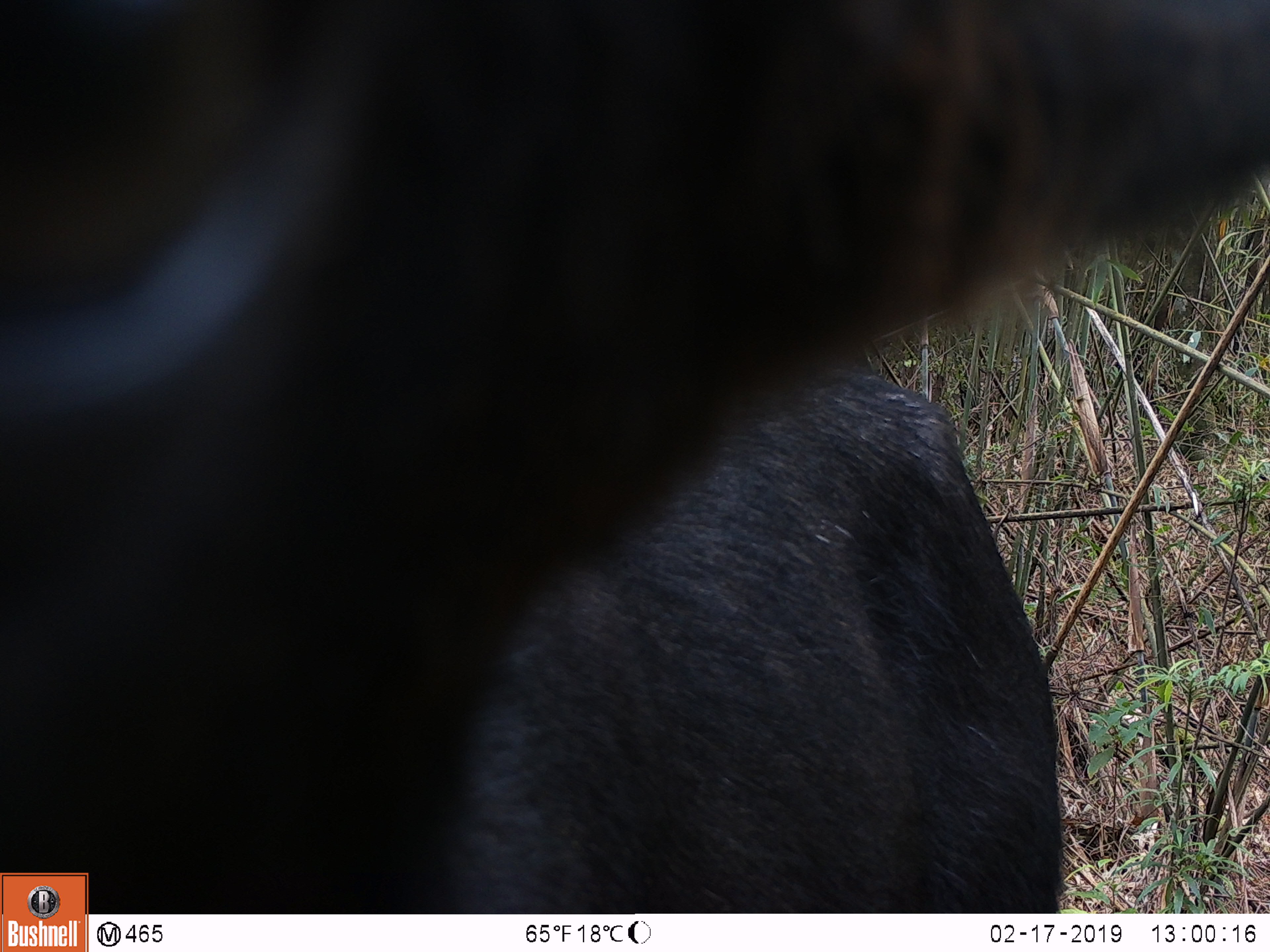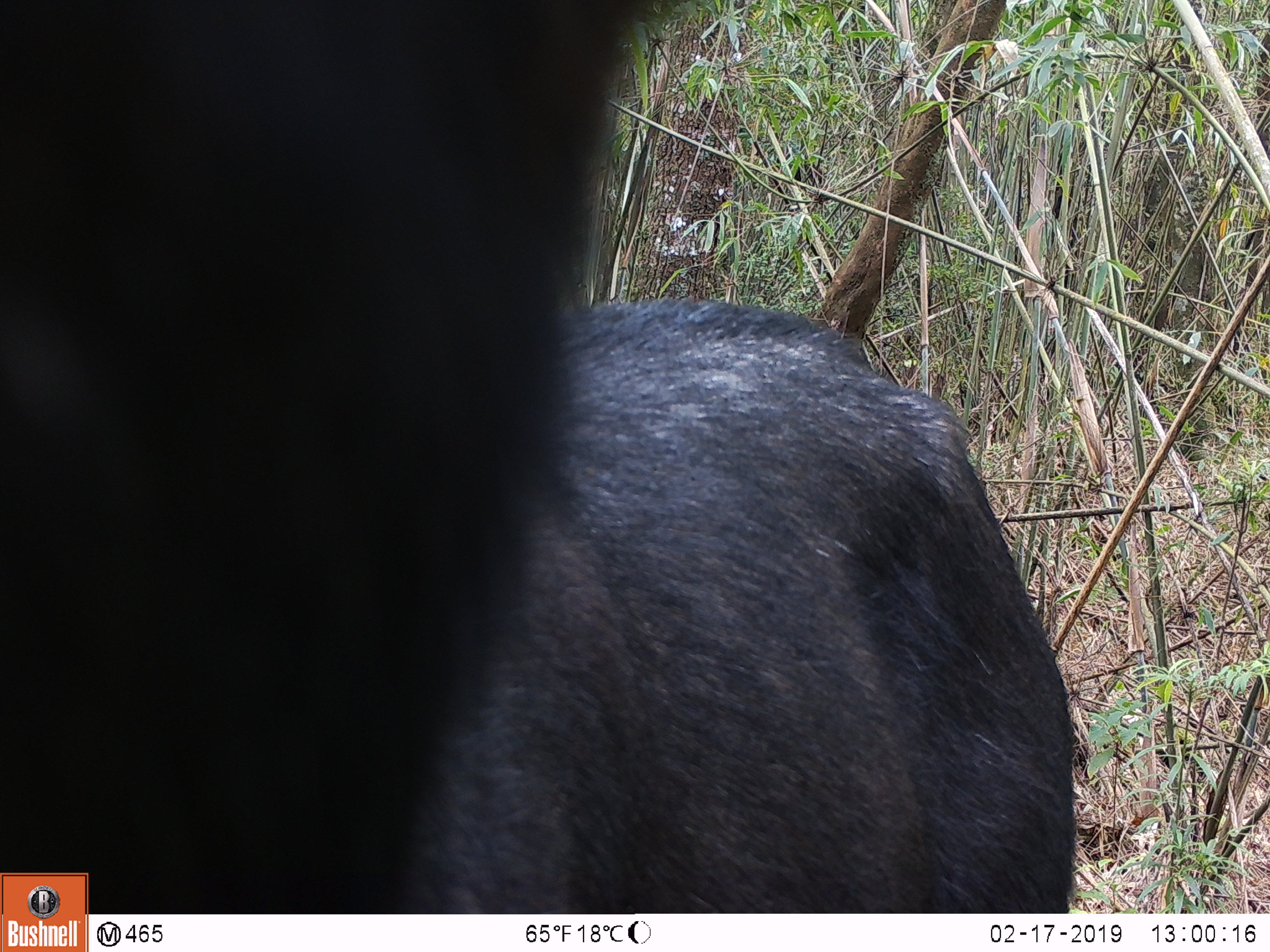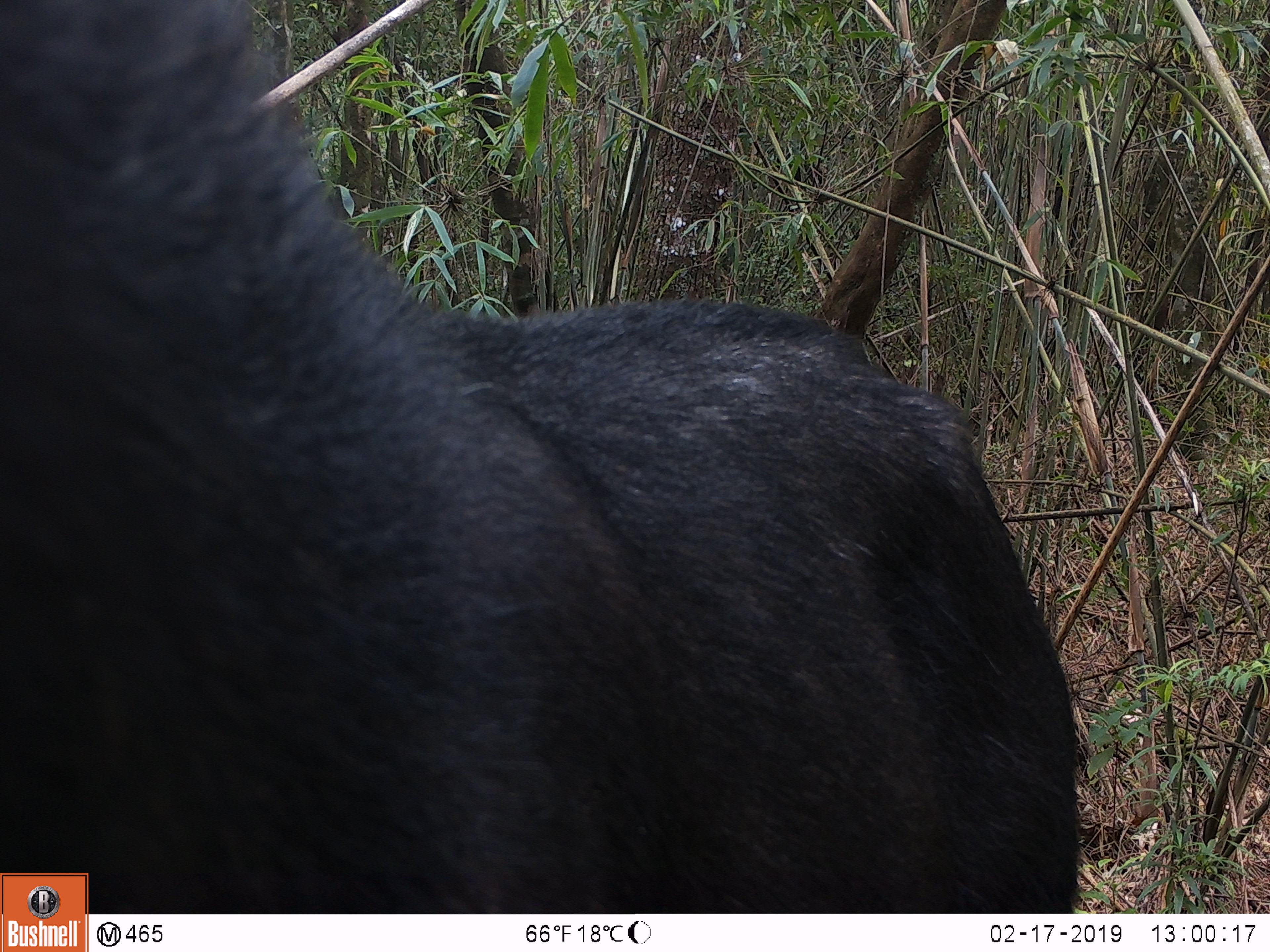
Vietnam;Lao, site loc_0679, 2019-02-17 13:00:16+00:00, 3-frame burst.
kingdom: Animalia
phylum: Chordata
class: Mammalia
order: Artiodactyla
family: Bovidae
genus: Capricornis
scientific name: Capricornis sumatraensis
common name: chinese serow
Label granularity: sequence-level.